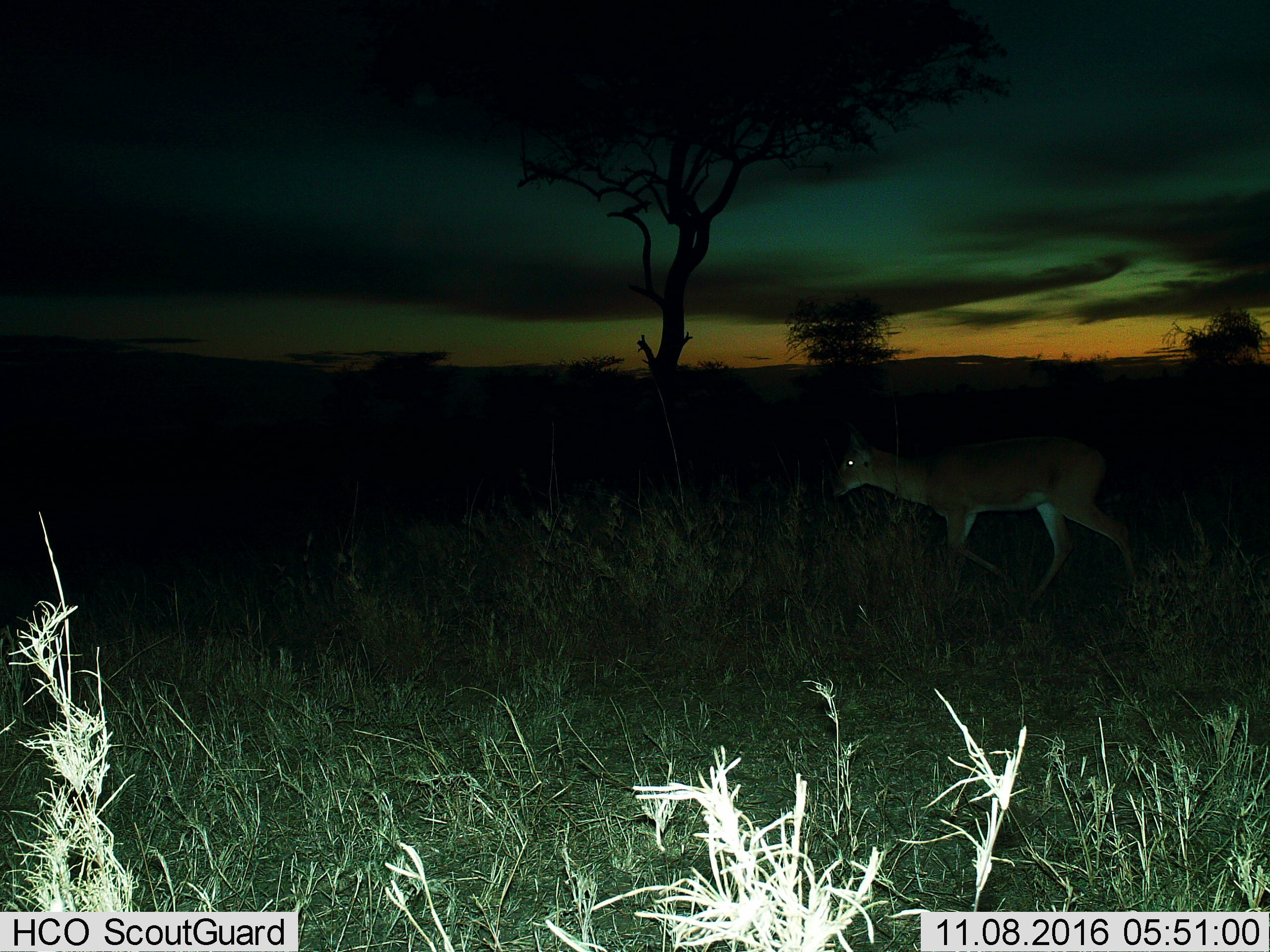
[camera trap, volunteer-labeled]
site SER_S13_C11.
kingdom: Animalia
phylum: Chordata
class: Mammalia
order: Artiodactyla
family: Bovidae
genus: Nanger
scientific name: Nanger granti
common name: grant's gazelle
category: gazellegrants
Gazellegrants (grant's gazelle) (Nanger granti), count 1. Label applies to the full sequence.